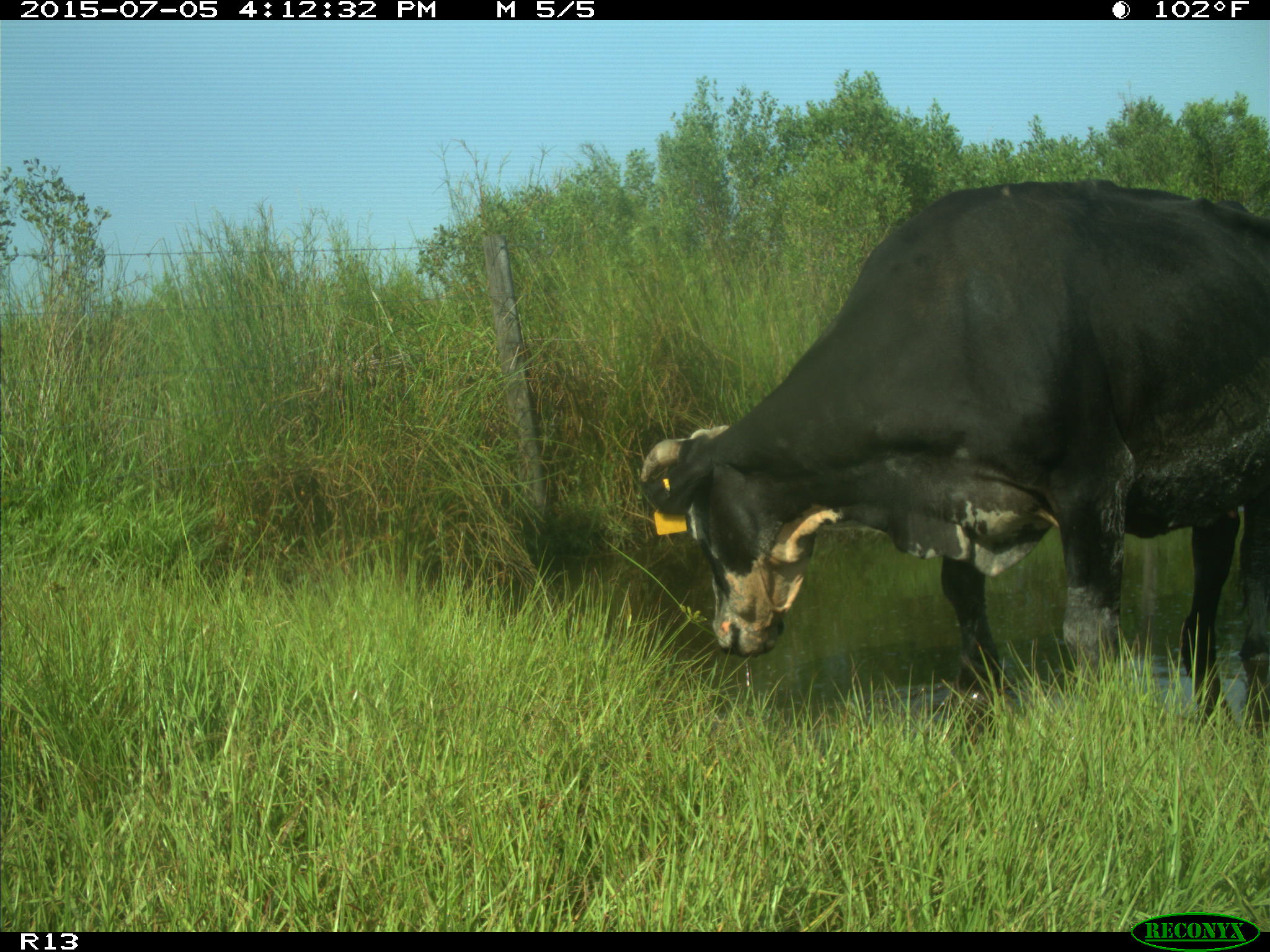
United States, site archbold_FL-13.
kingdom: Animalia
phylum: Chordata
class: Mammalia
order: Artiodactyla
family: Bovidae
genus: Bos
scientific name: Bos taurus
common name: domestic cow